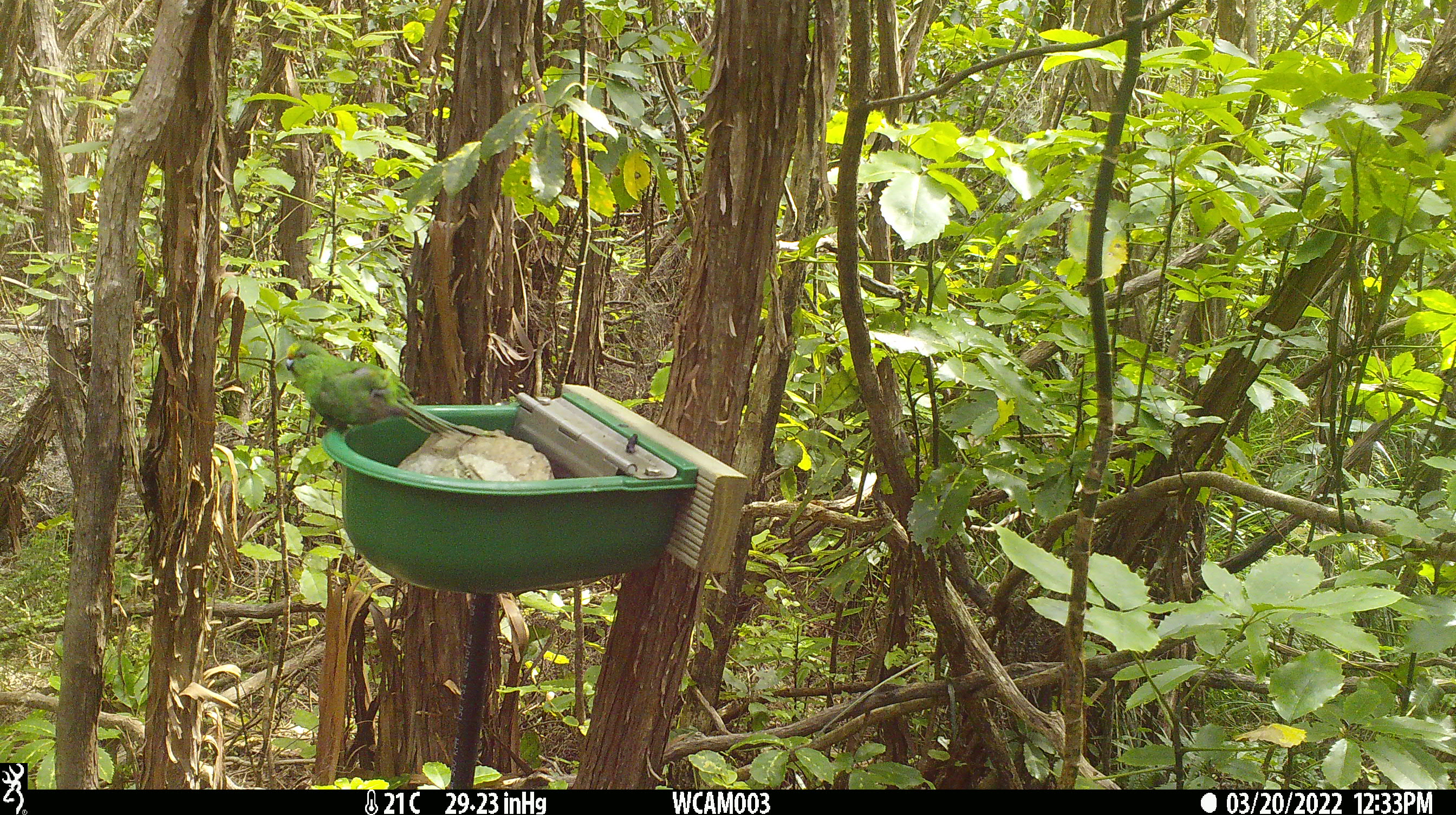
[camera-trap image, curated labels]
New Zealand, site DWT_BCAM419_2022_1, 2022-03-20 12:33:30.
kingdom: Animalia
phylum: Chordata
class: Aves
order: Psittaciformes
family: Psittaculidae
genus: Cyanoramphus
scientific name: Cyanoramphus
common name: parakeet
Parakeet (Cyanoramphus).